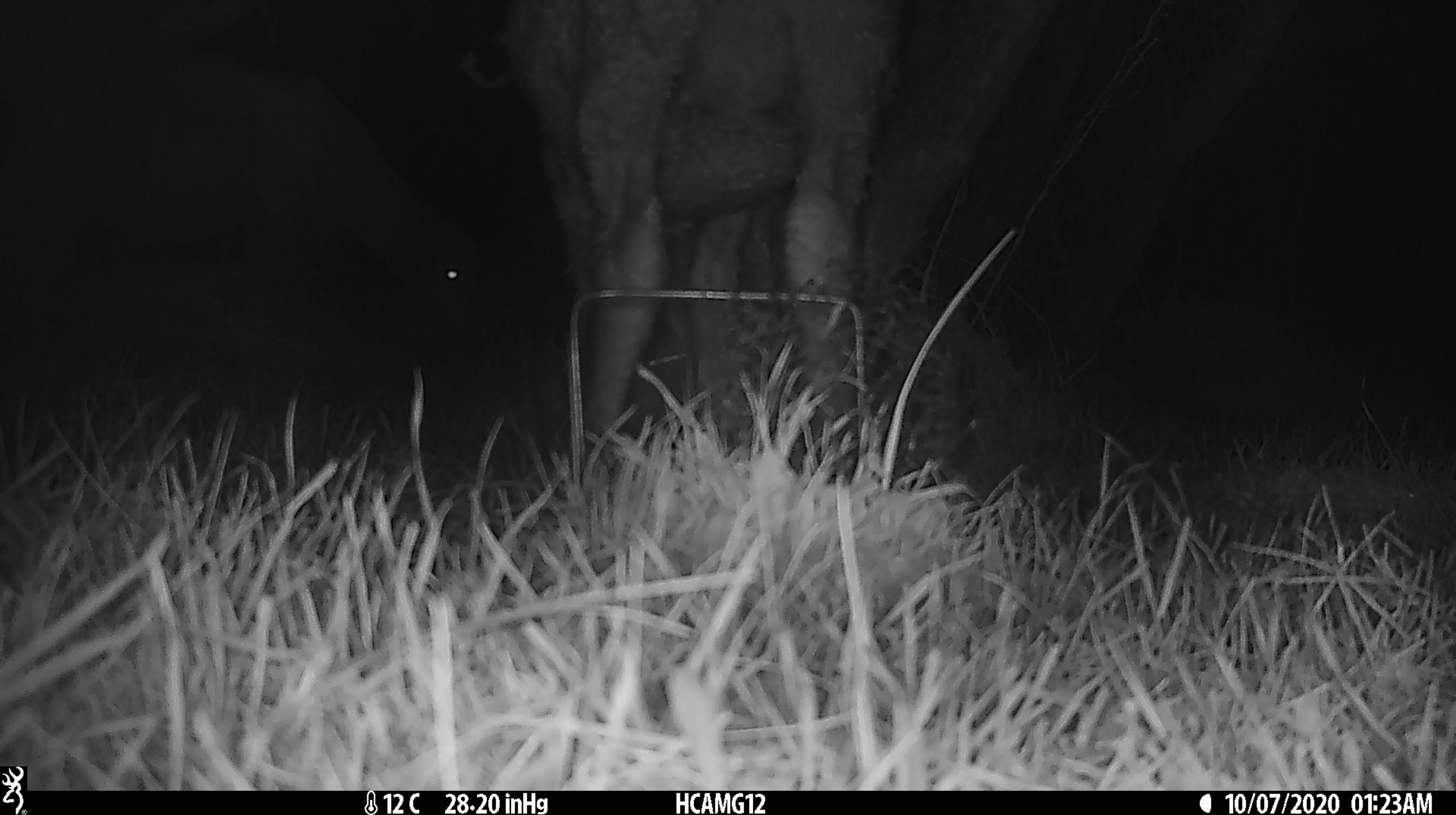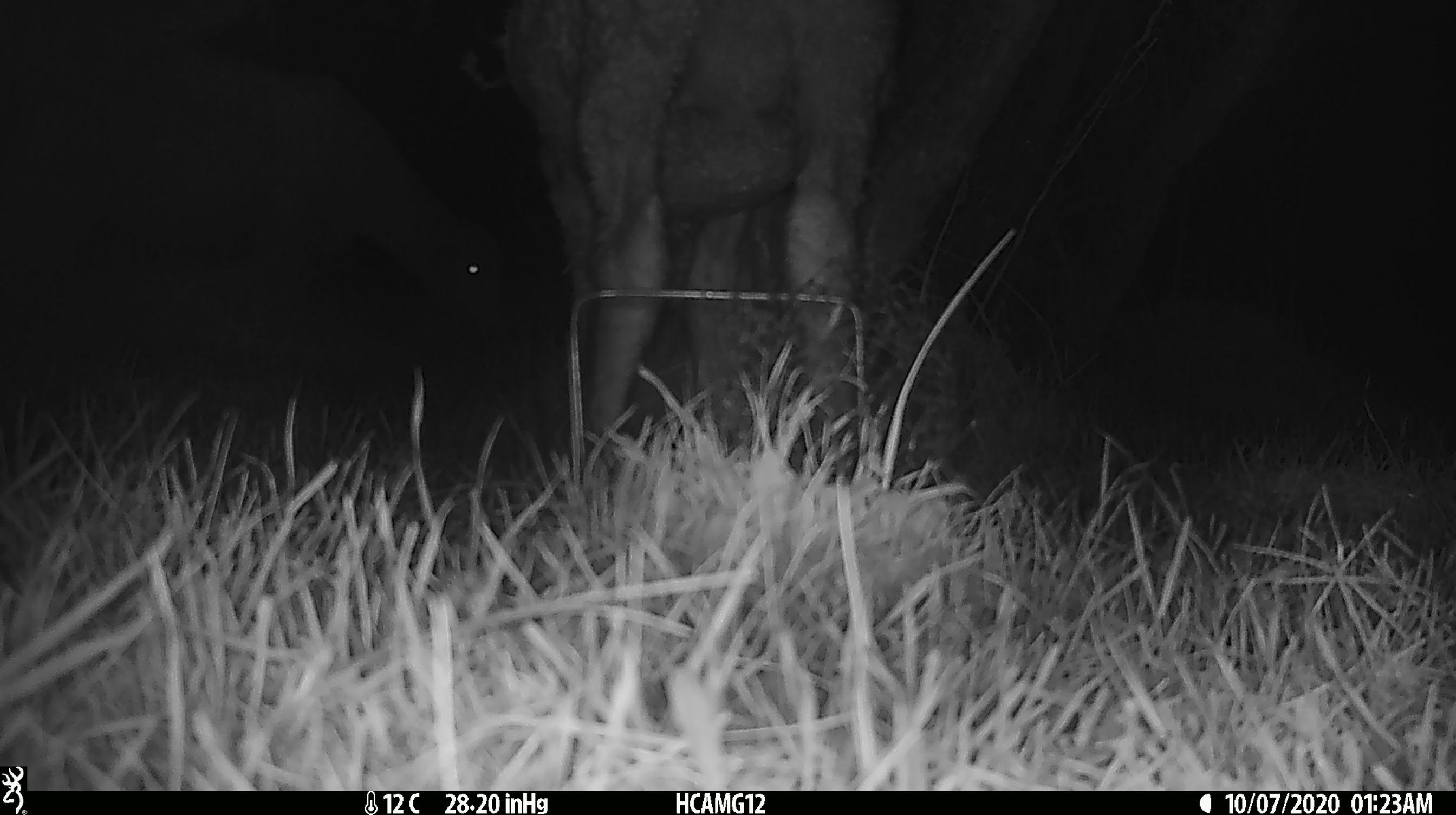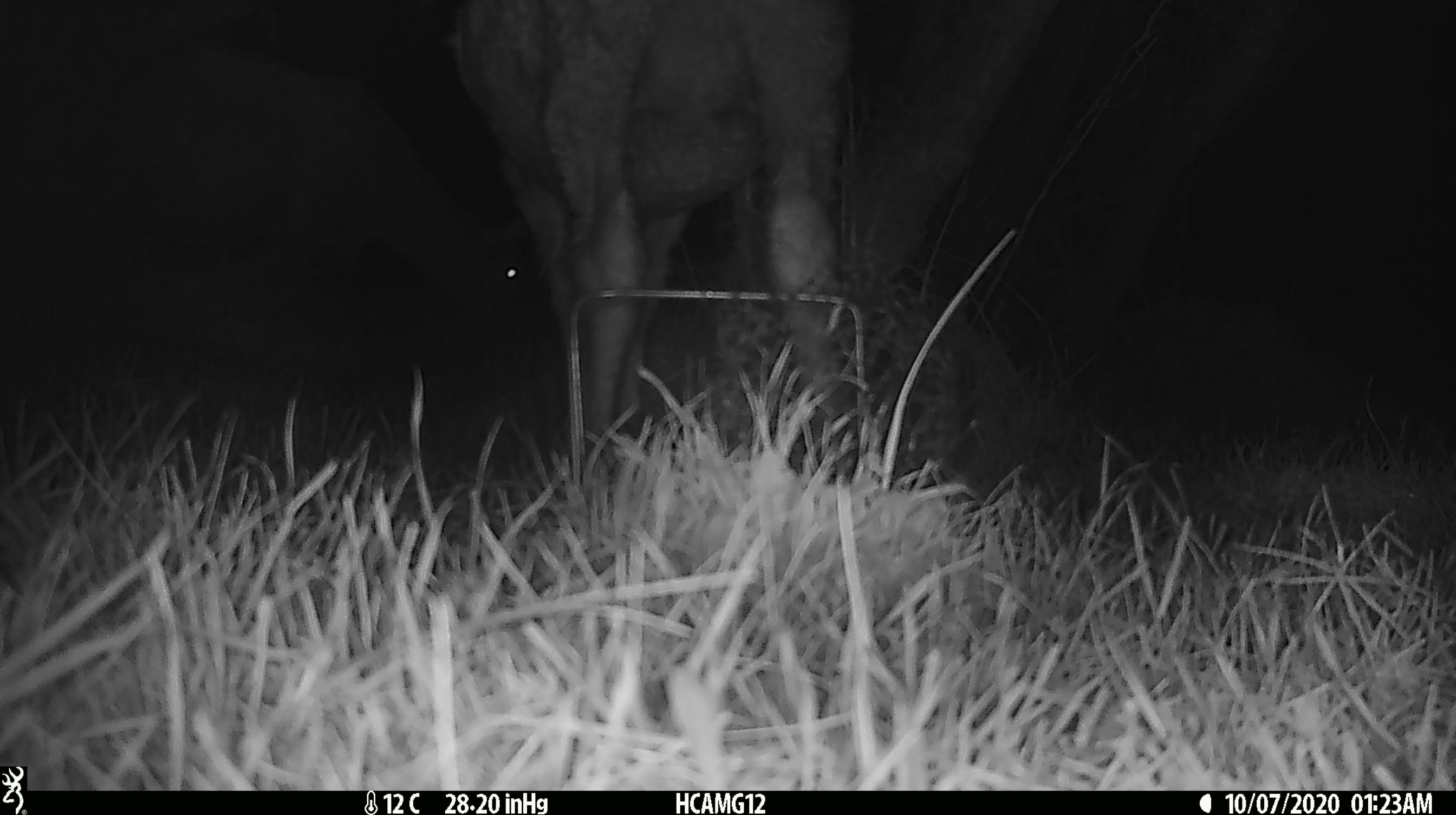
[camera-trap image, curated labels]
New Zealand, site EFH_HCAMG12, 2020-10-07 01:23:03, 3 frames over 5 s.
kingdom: Animalia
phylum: Chordata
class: Mammalia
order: Artiodactyla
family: Bovidae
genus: Ovis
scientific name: Ovis aries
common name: domestic sheep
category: sheep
Sheep (domestic sheep) (Ovis aries).